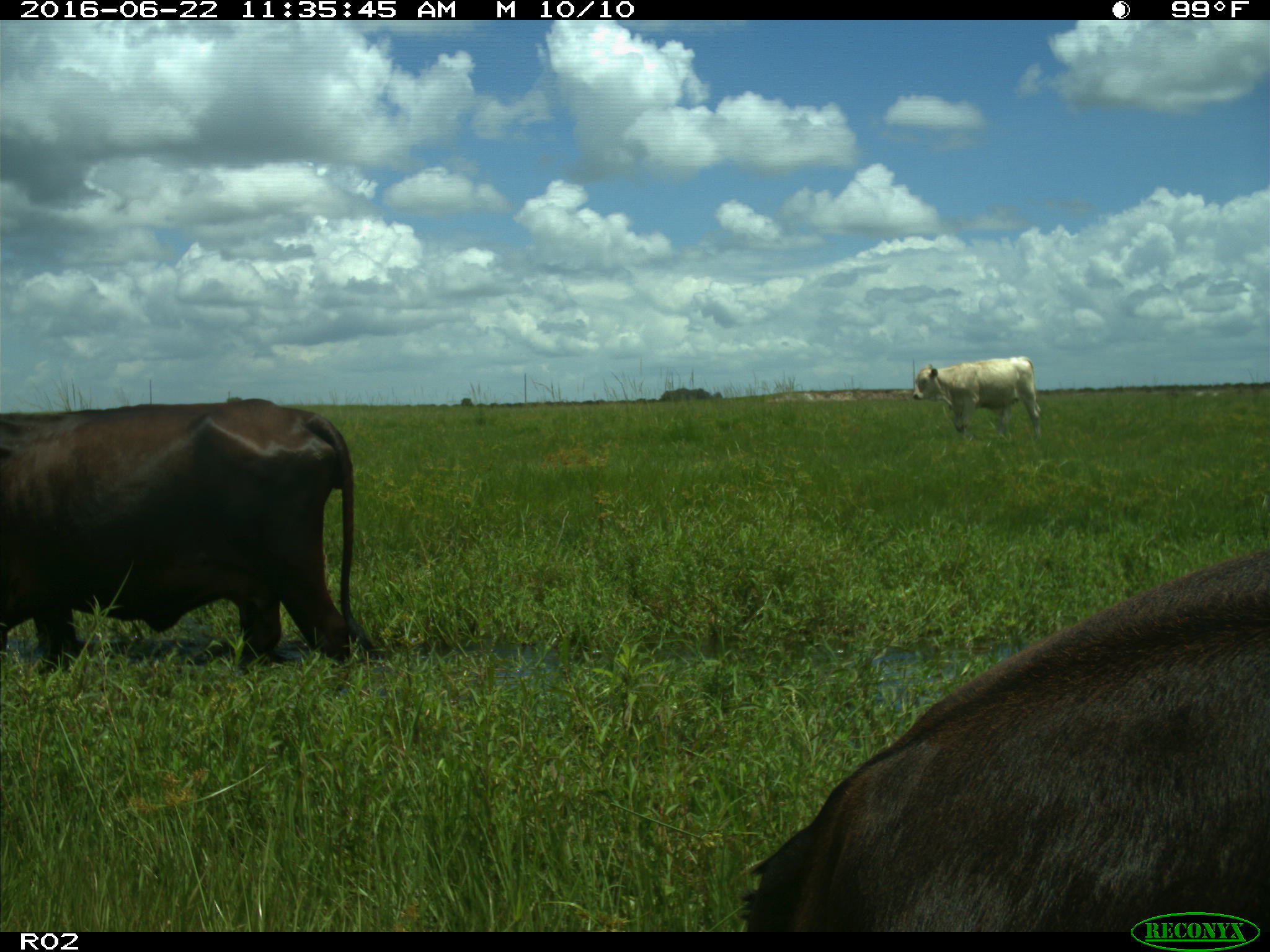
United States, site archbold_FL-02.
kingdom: Animalia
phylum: Chordata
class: Mammalia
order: Artiodactyla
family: Bovidae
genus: Bos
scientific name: Bos taurus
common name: domestic cow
Bos taurus (domestic cow).